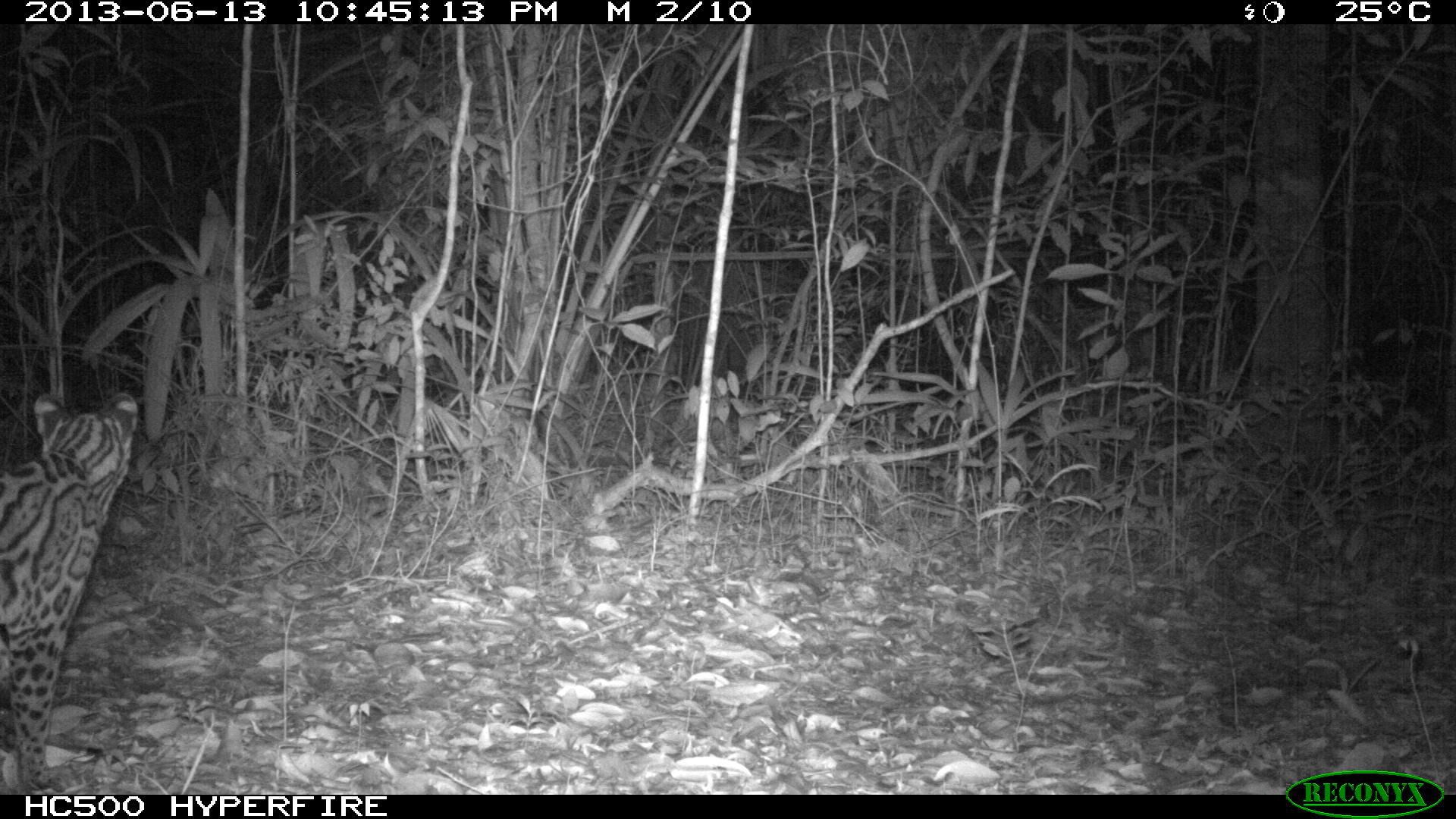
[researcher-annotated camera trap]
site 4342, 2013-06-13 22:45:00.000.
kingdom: Animalia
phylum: Chordata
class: Mammalia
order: Carnivora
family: Felidae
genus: Leopardus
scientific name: Leopardus pardalis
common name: ocelot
Leopardus pardalis (ocelot), count 1, sex female.